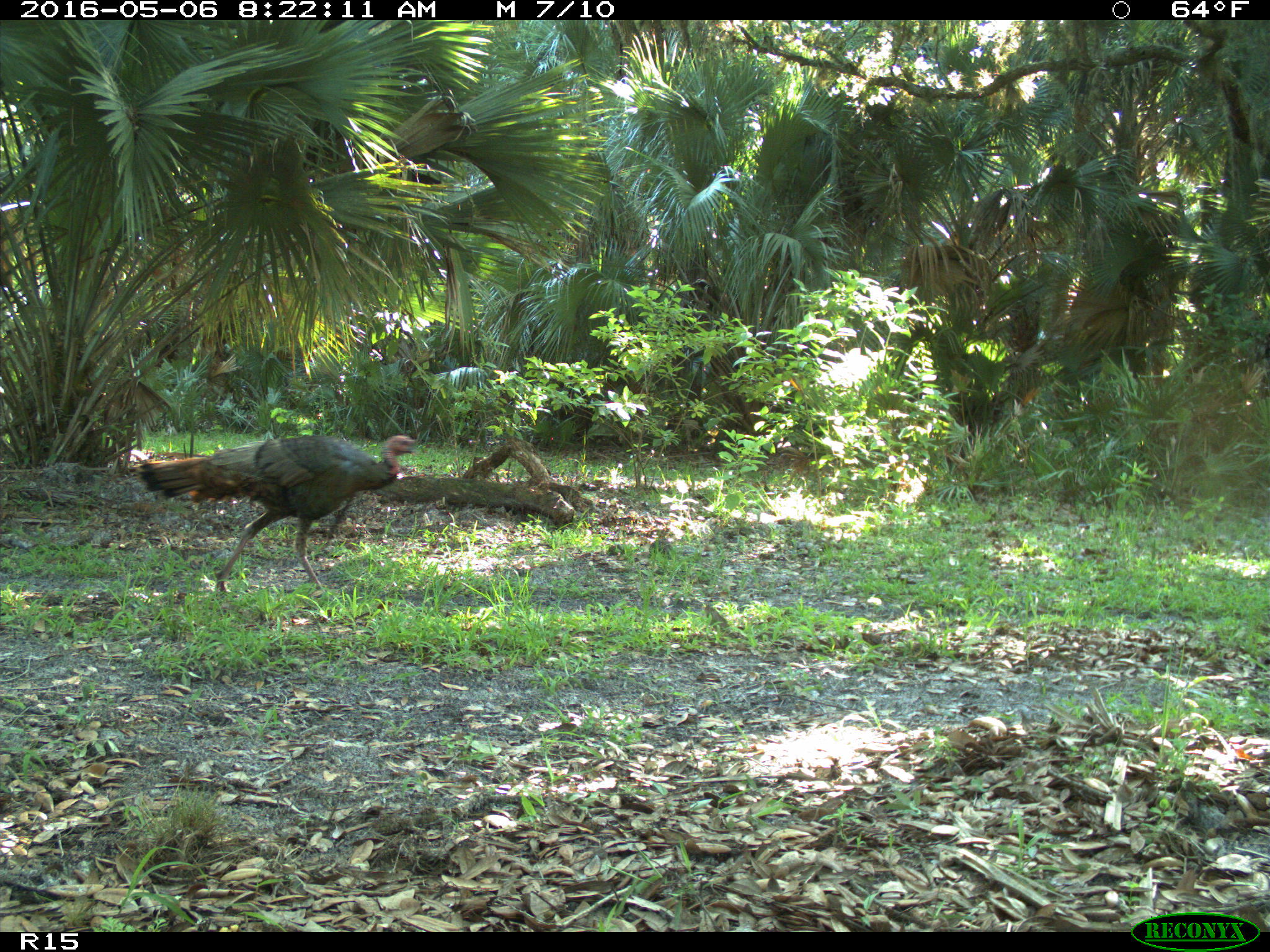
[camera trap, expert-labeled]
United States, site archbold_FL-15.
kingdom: Animalia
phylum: Chordata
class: Aves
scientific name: Aves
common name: birds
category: unidentified bird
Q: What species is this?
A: Unidentified bird (birds) (Aves).